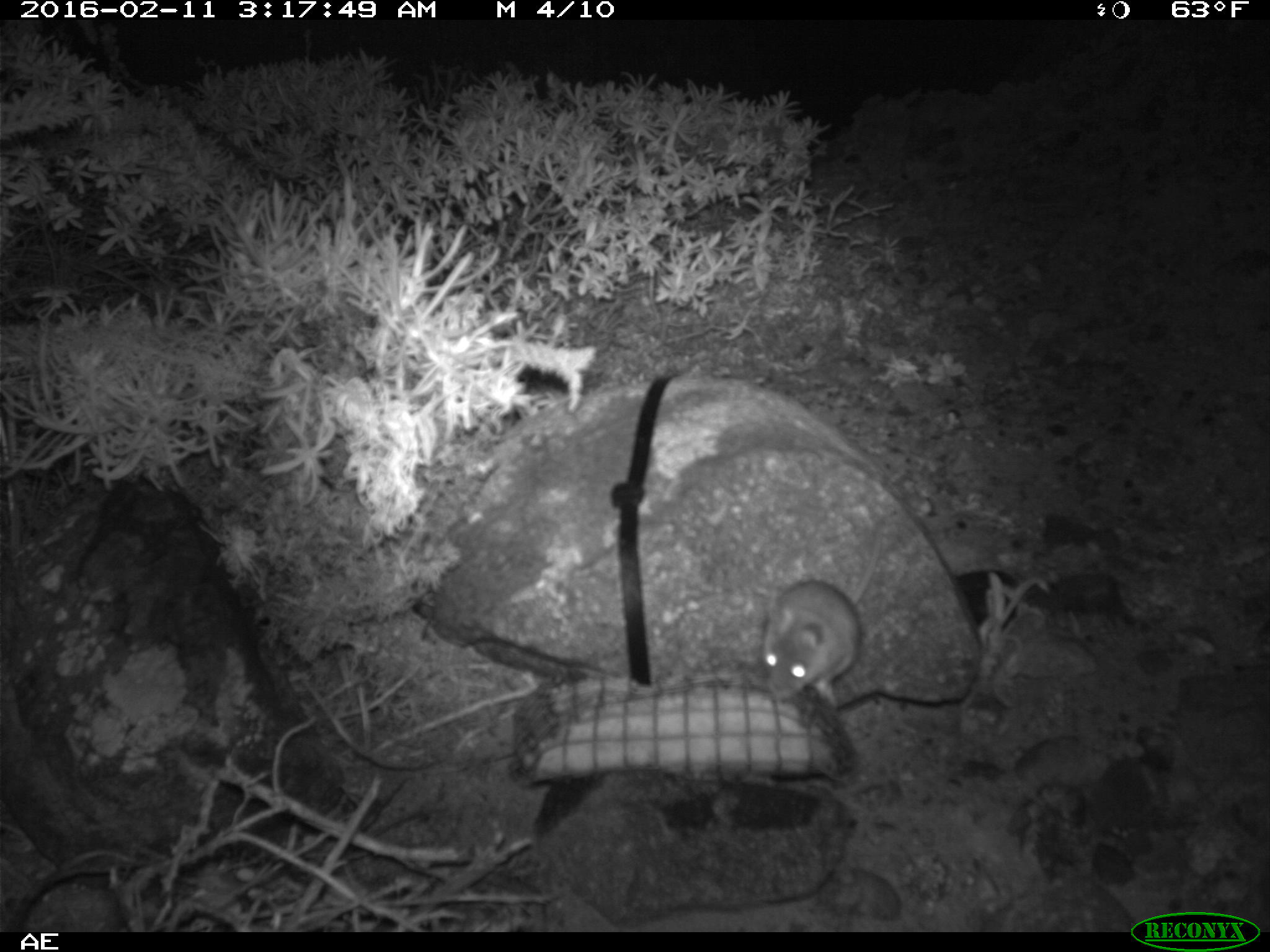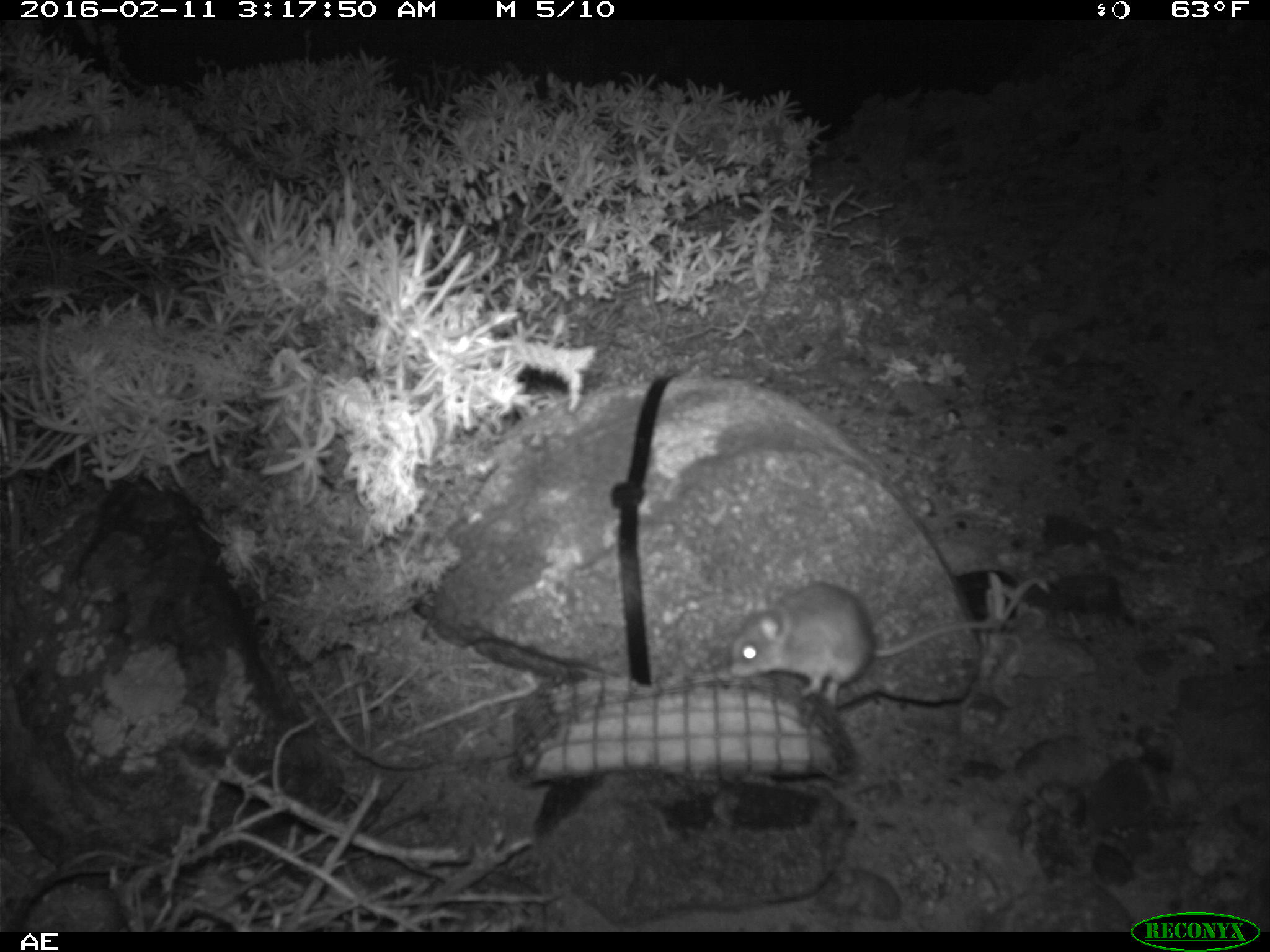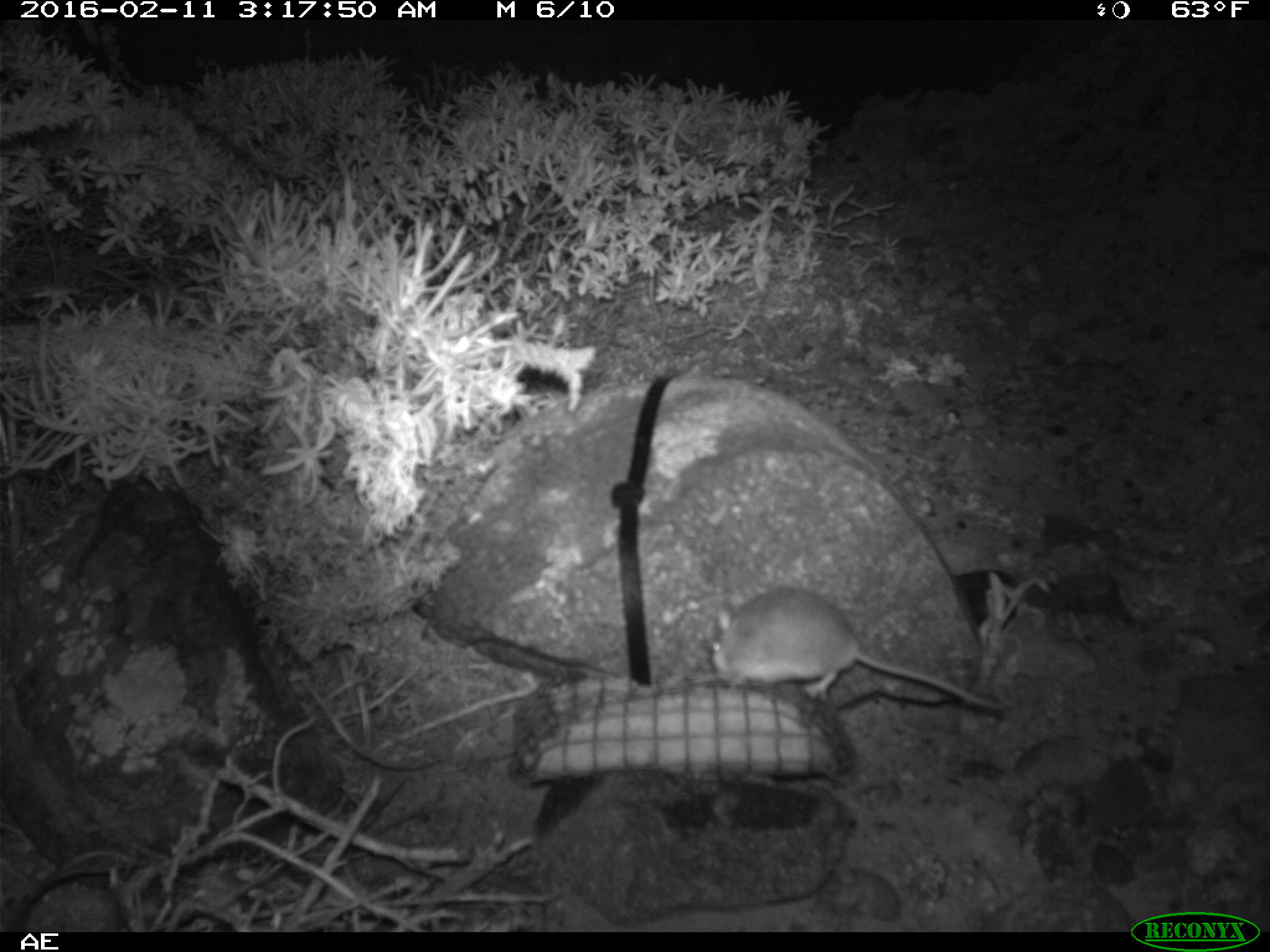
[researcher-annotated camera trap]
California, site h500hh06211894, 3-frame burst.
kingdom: Animalia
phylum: Chordata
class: Mammalia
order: Rodentia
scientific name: Rodentia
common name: rodent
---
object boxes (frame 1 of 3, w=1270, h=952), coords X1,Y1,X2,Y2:
rodent: 762,528,882,715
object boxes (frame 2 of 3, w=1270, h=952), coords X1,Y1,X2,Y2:
rodent: 727,581,1001,705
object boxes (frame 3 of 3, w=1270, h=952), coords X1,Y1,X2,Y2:
rodent: 708,588,1007,716